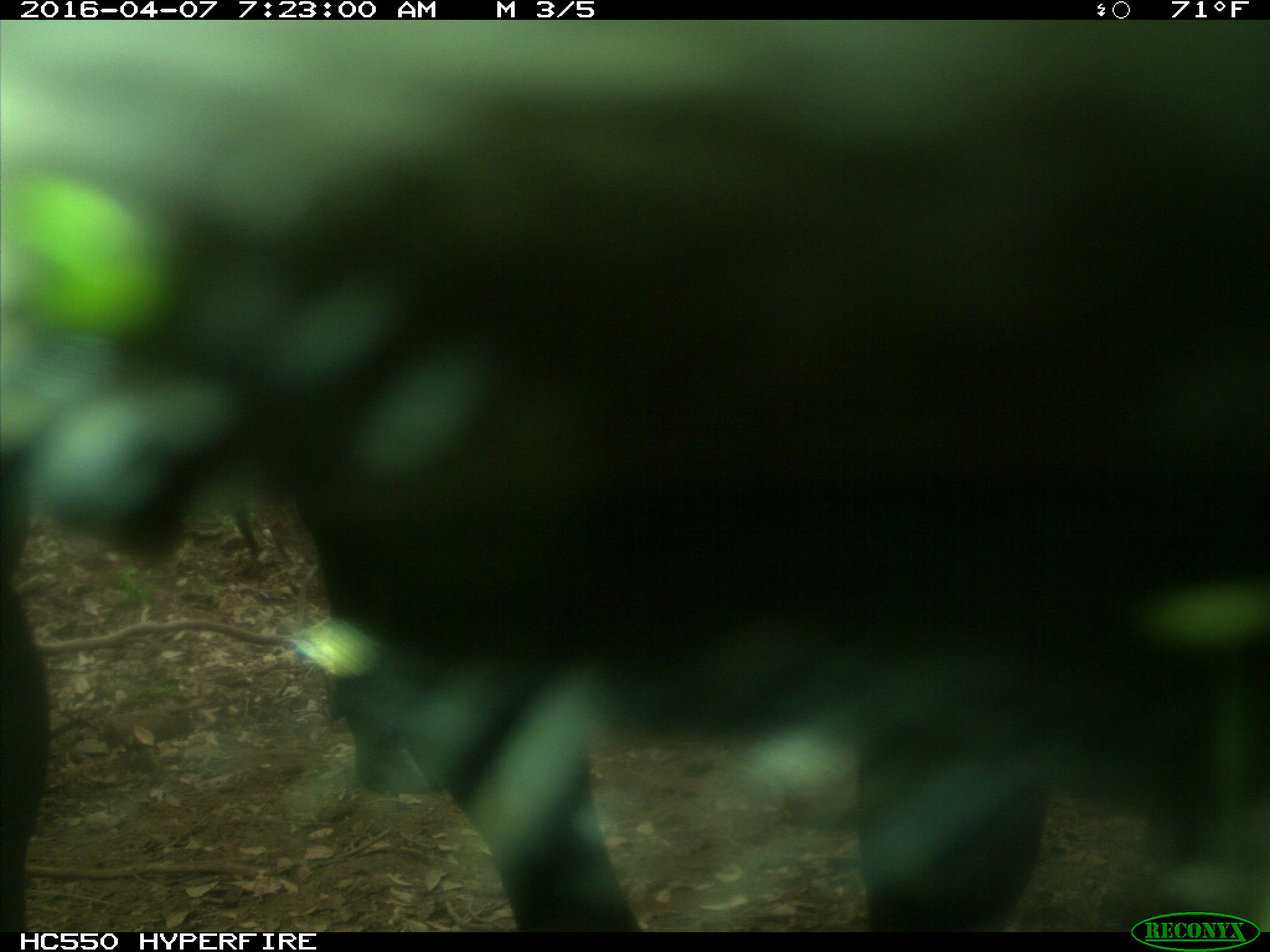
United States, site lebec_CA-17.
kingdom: Animalia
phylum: Chordata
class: Mammalia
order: Artiodactyla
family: Bovidae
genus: Bos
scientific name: Bos taurus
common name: domestic cow